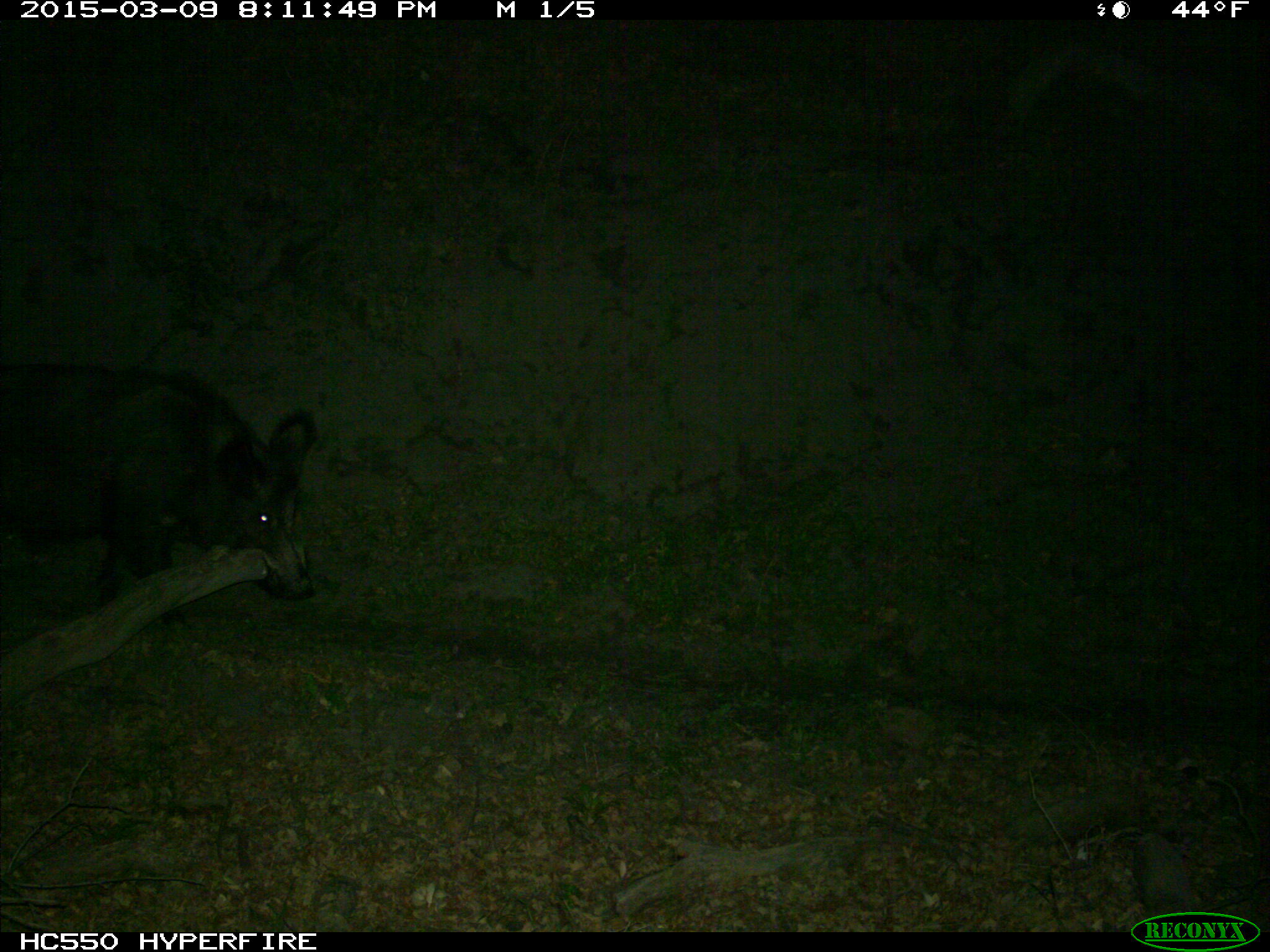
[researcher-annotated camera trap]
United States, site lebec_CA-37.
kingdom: Animalia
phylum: Chordata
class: Mammalia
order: Artiodactyla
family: Suidae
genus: Sus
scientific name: Sus scrofa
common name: wild boar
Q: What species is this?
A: Sus scrofa (wild boar).